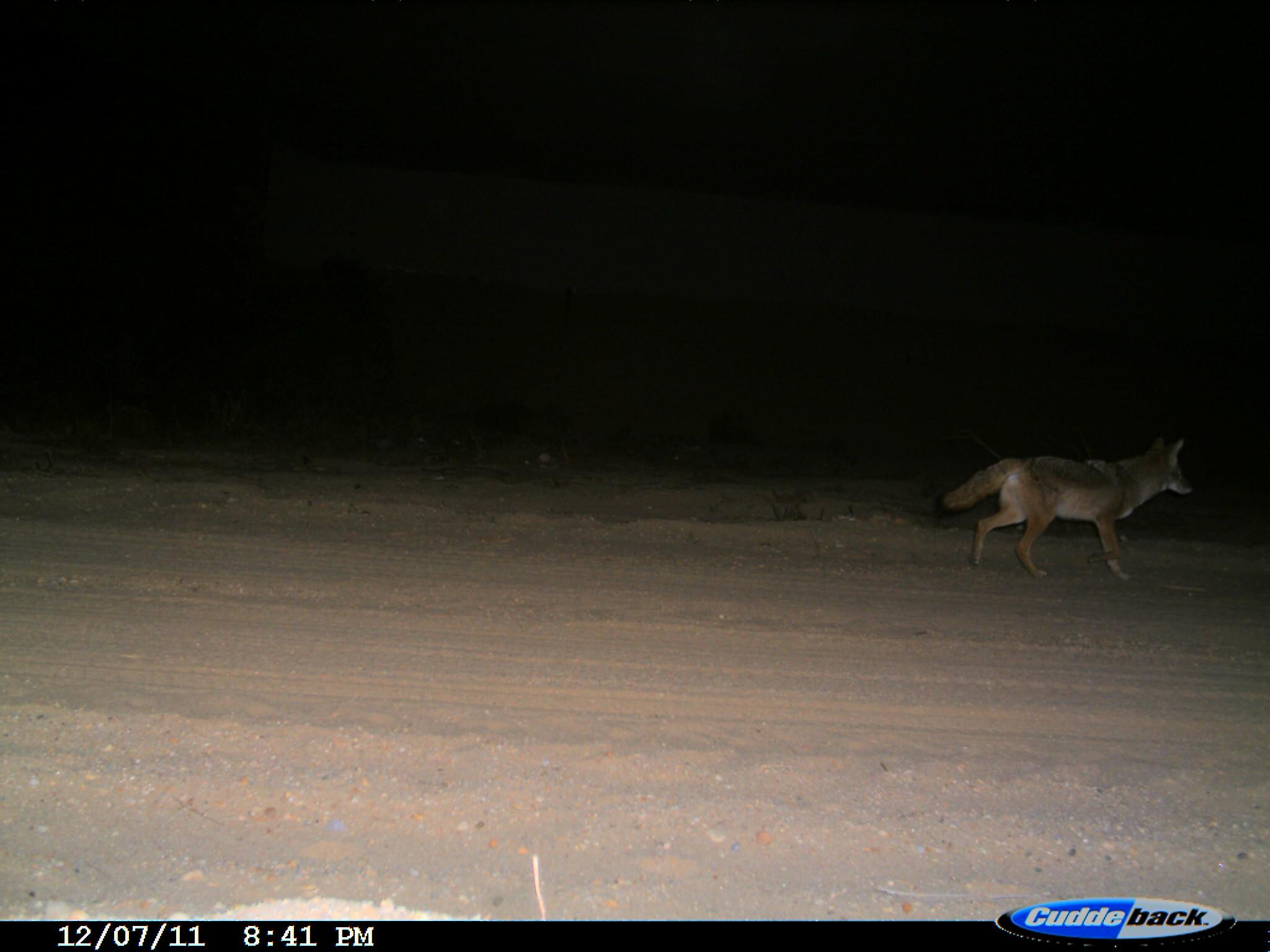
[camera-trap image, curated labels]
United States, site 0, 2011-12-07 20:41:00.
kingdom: Animalia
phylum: Chordata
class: Mammalia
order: Carnivora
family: Canidae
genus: Canis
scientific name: Canis latrans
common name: coyote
Coyote (Canis latrans).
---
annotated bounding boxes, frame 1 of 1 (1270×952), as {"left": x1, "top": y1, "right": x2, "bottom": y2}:
coyote: {"left": 943, "top": 433, "right": 1197, "bottom": 579}